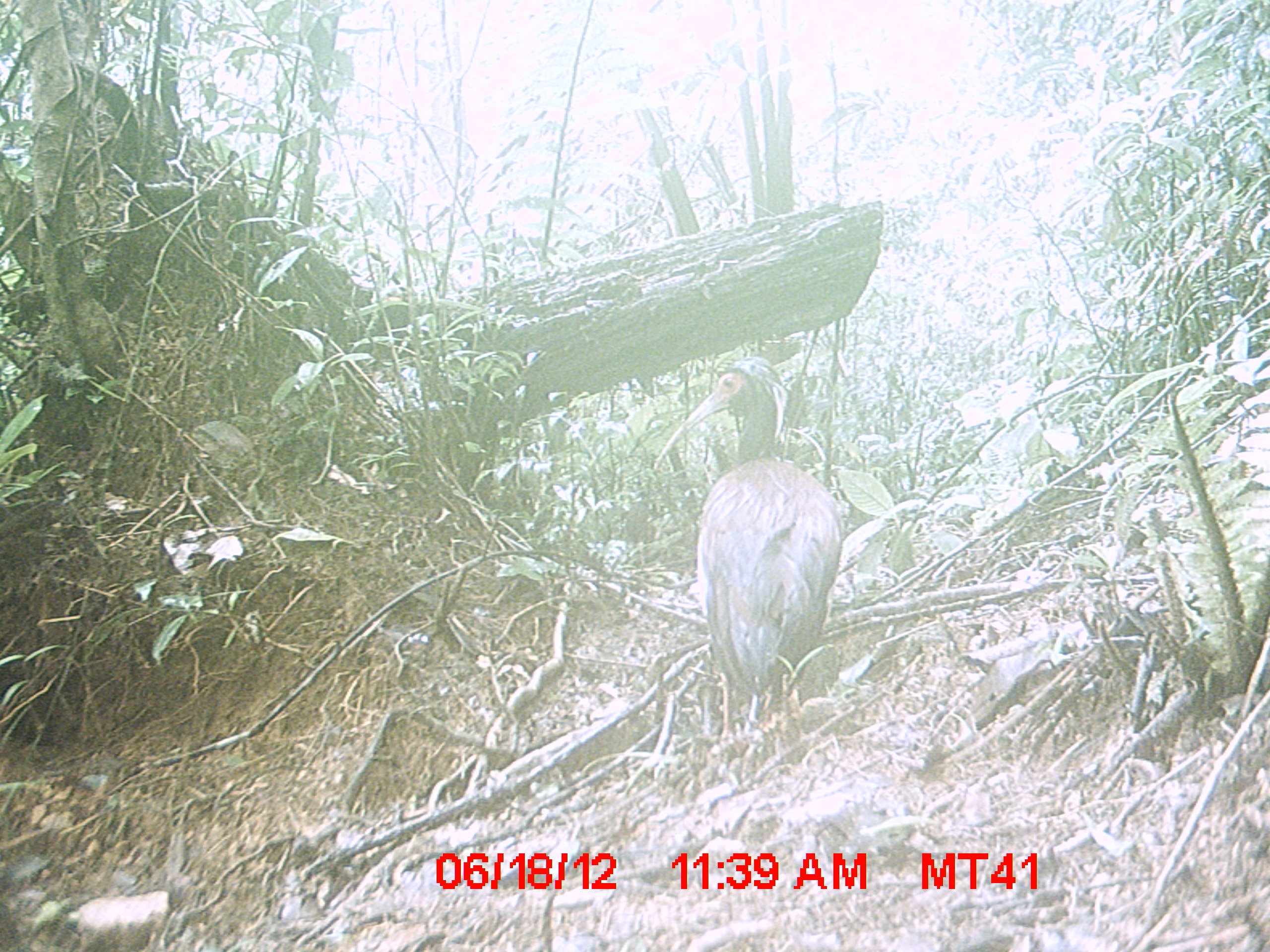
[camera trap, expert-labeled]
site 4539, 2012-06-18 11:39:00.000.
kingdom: Animalia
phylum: Chordata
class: Aves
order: Pelecaniformes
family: Threskiornithidae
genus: Lophotibis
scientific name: Lophotibis cristata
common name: madagascar ibis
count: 1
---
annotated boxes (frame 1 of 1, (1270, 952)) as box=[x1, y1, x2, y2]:
lophotibis cristata: box=[652, 355, 844, 745]